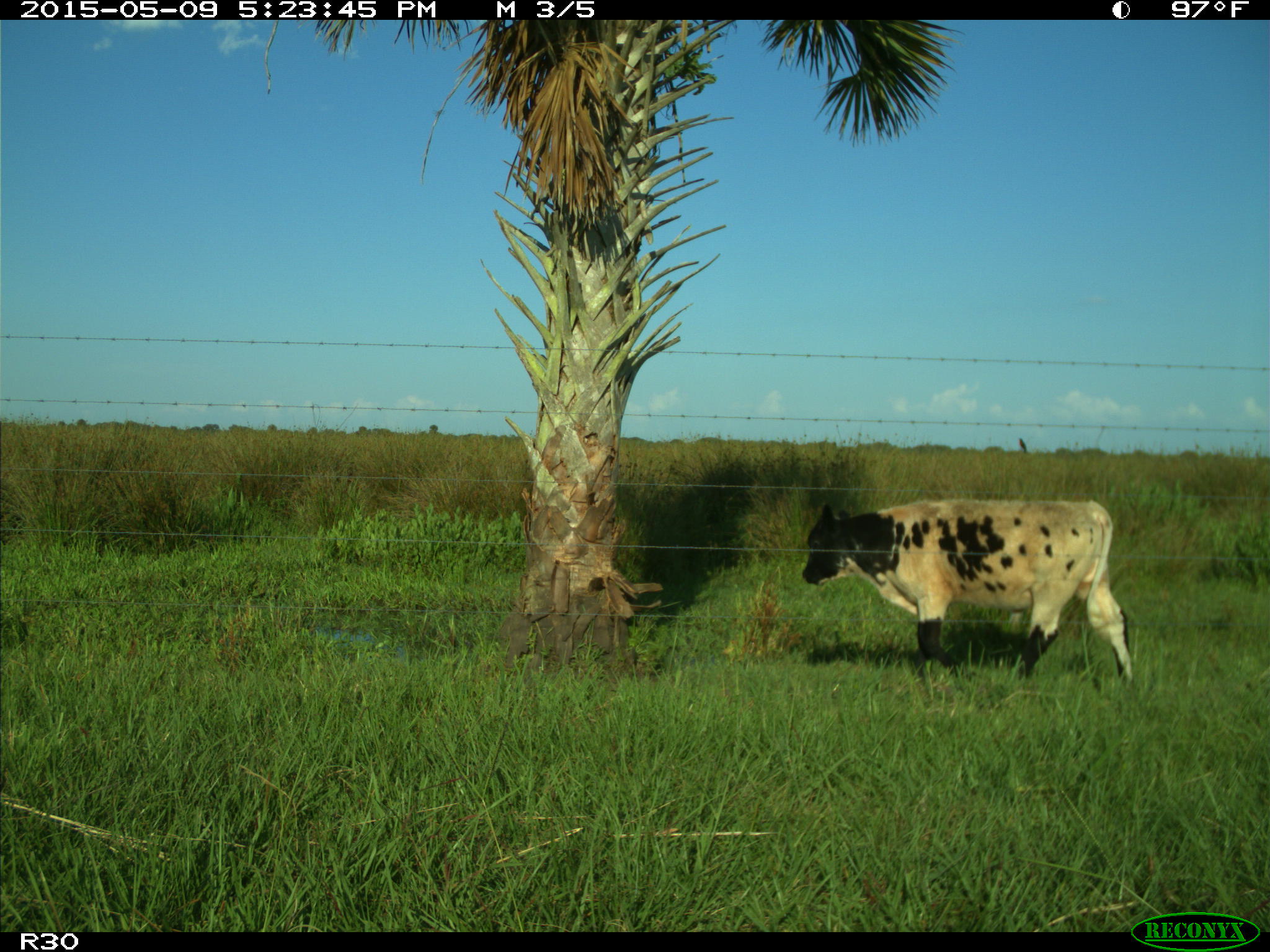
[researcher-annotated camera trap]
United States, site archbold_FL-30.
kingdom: Animalia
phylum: Chordata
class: Mammalia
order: Artiodactyla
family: Bovidae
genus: Bos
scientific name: Bos taurus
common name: domestic cow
Bos taurus (domestic cow).